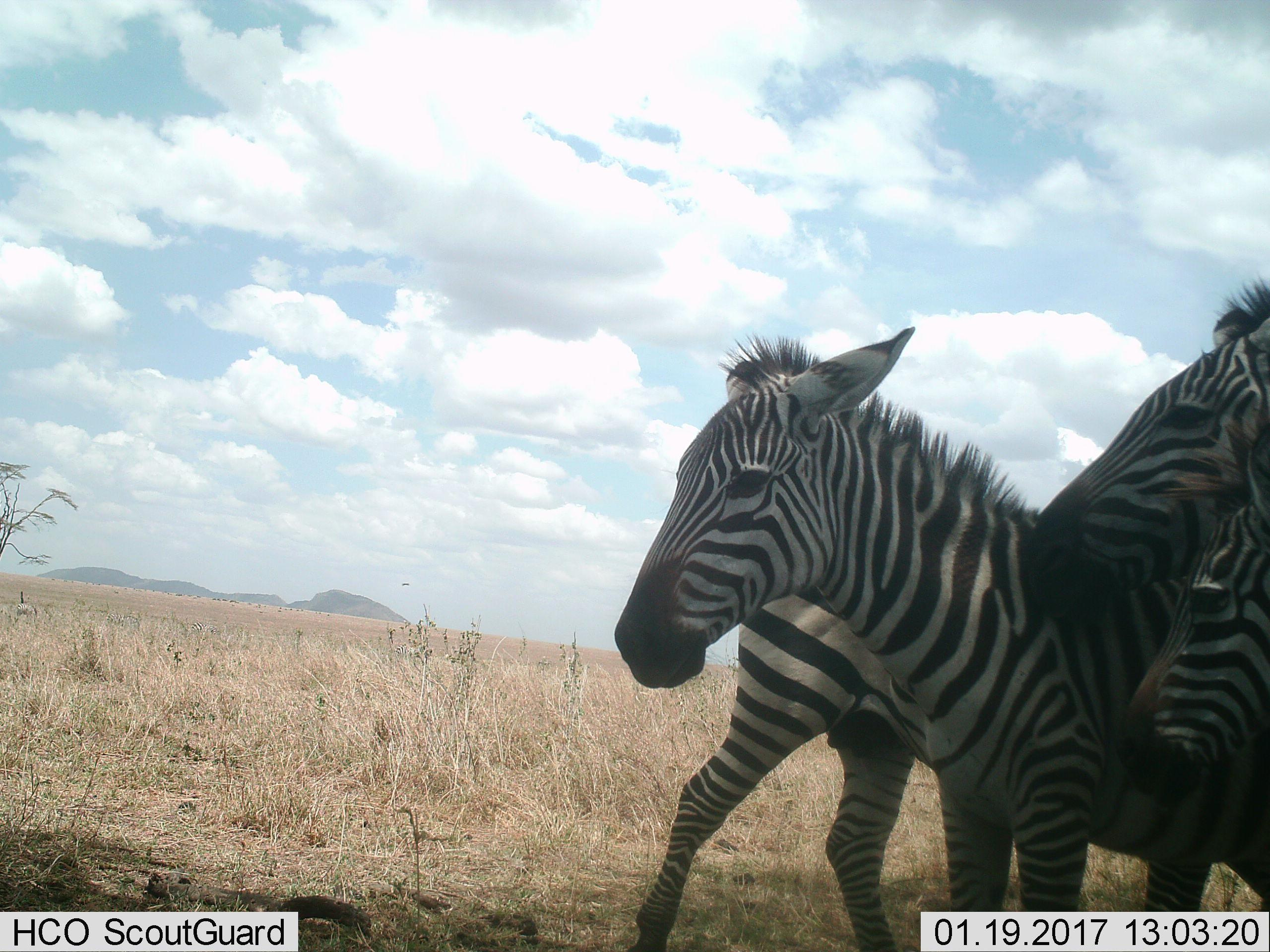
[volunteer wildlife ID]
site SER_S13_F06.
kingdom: Animalia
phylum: Chordata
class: Mammalia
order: Perissodactyla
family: Equidae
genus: Equus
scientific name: Equus quagga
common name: plains zebra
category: zebraplains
Zebraplains (plains zebra) (Equus quagga), count 4. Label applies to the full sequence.